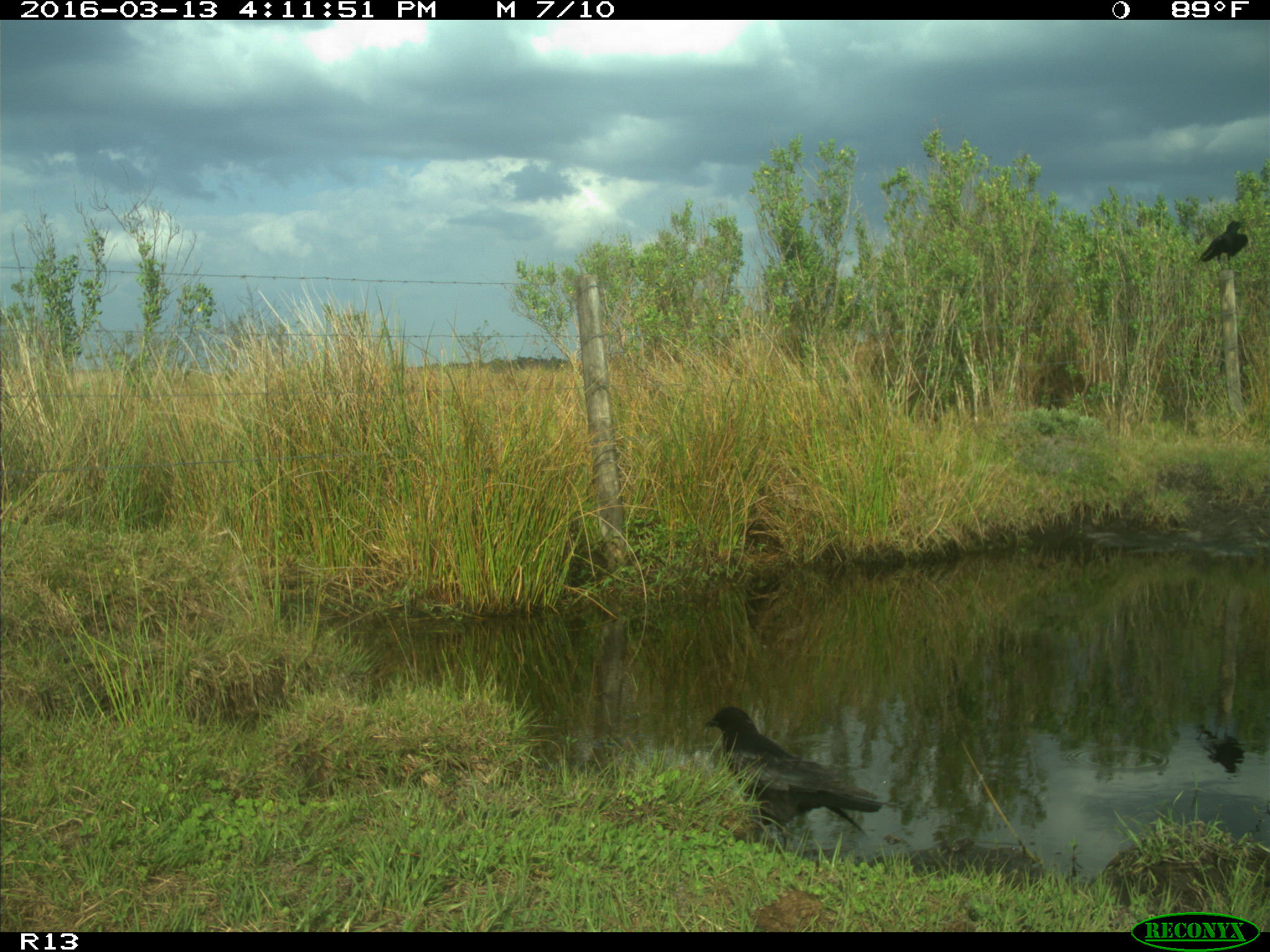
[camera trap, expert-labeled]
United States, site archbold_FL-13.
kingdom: Animalia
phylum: Chordata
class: Aves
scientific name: Aves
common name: birds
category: unidentified bird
Unidentified bird (birds) (Aves).